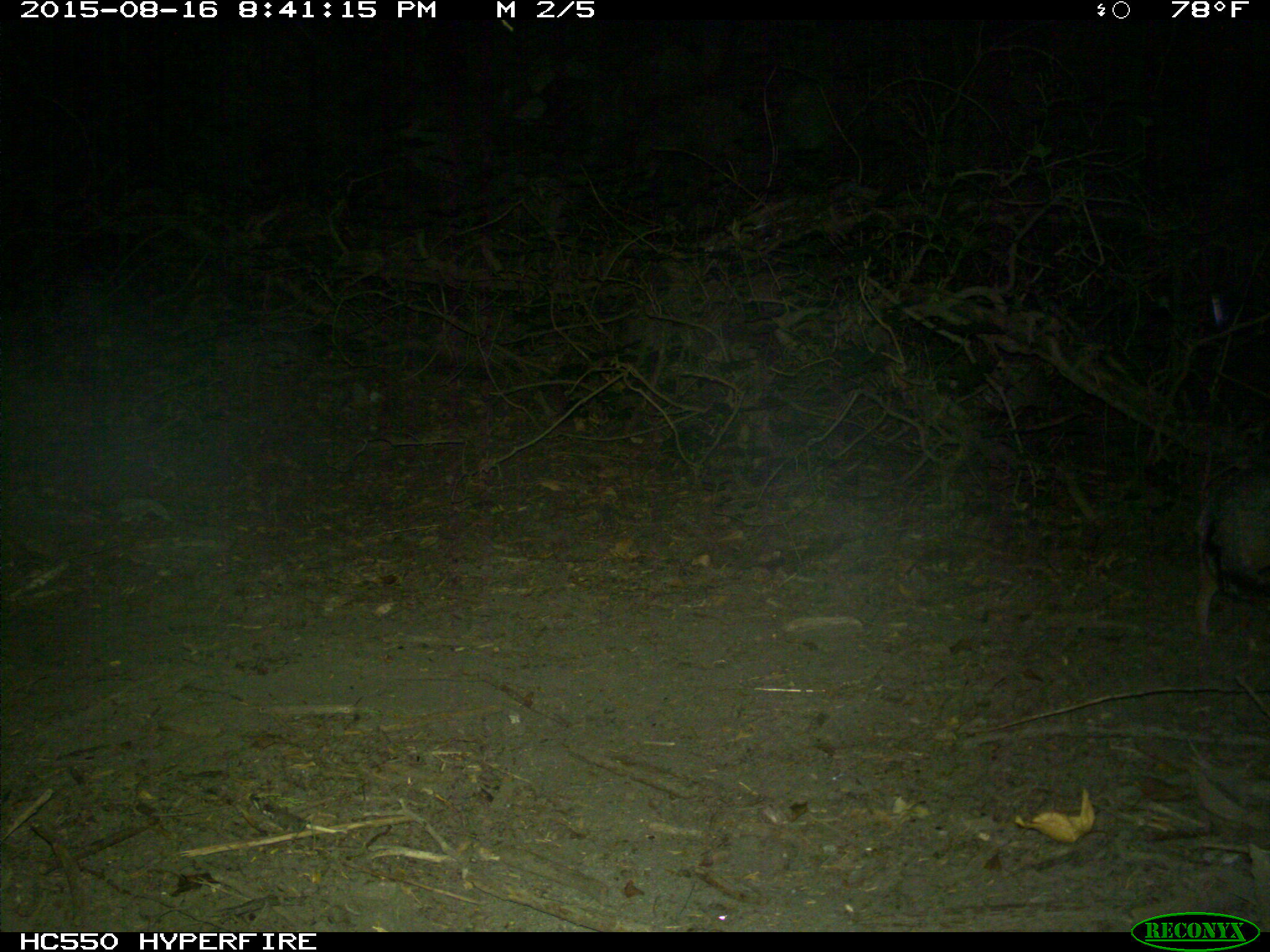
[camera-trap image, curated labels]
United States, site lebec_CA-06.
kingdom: Animalia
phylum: Chordata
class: Mammalia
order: Carnivora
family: Canidae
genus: Urocyon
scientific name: Urocyon cinereoargenteus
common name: gray fox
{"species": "Urocyon cinereoargenteus (gray fox)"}